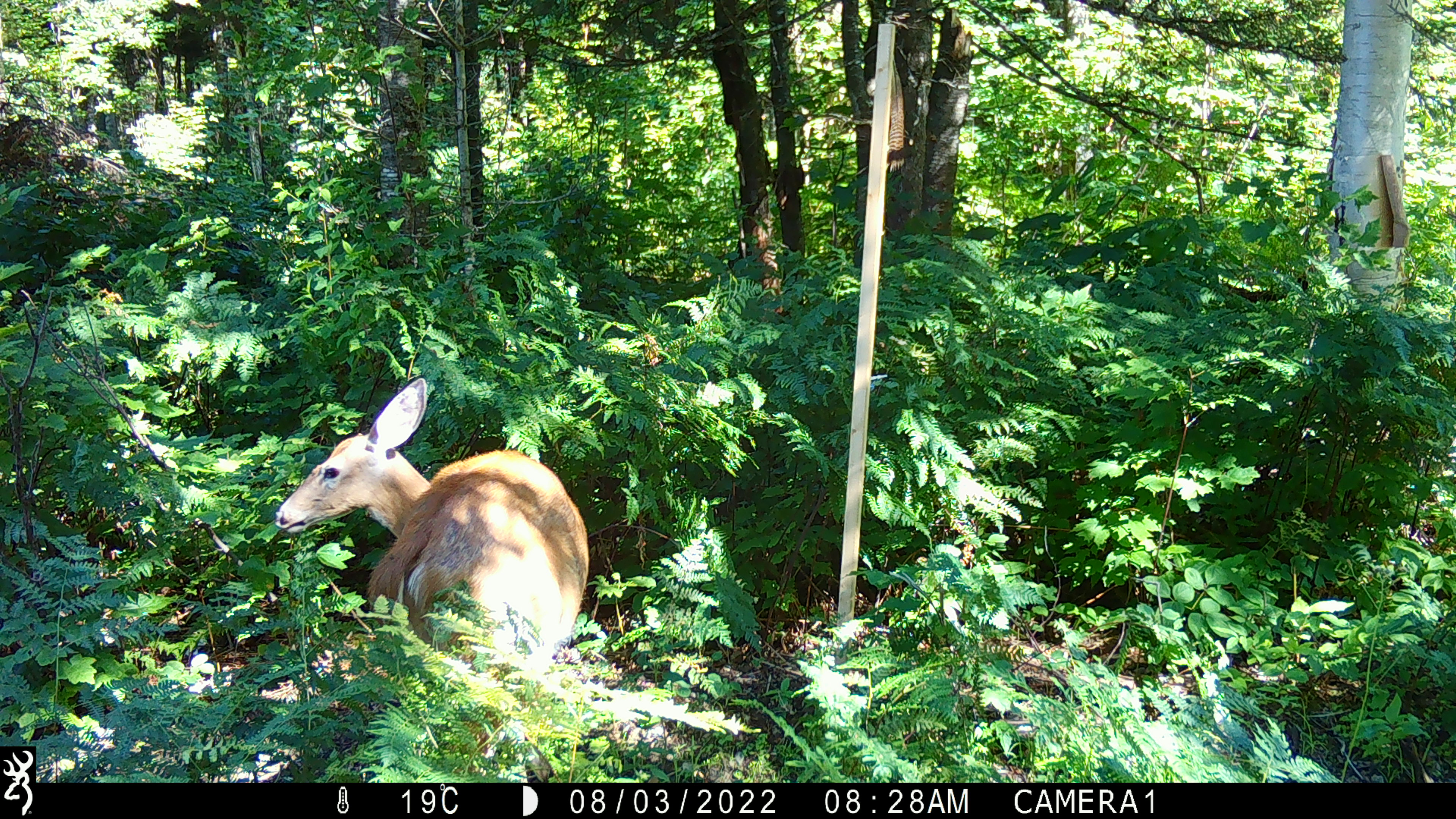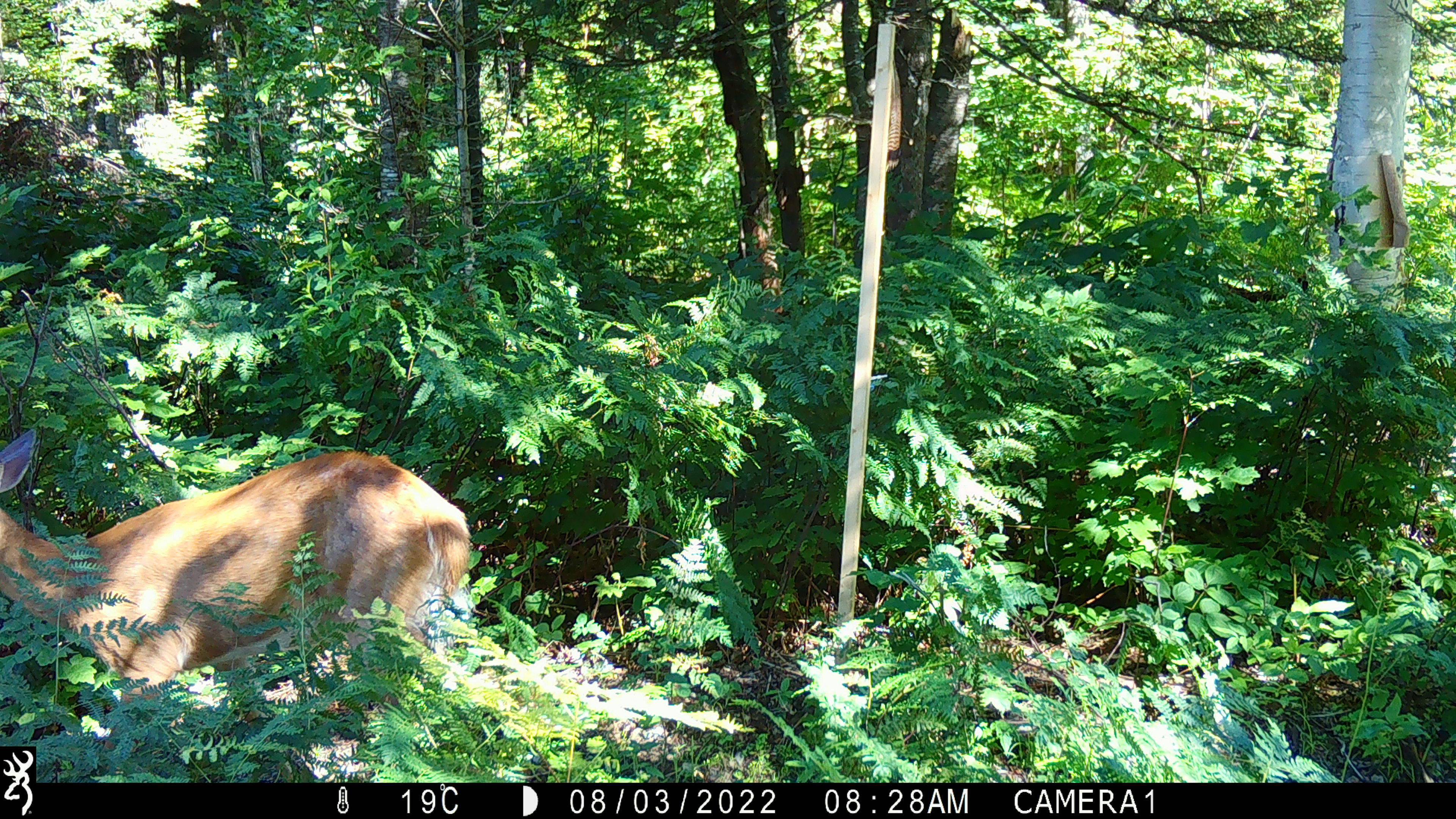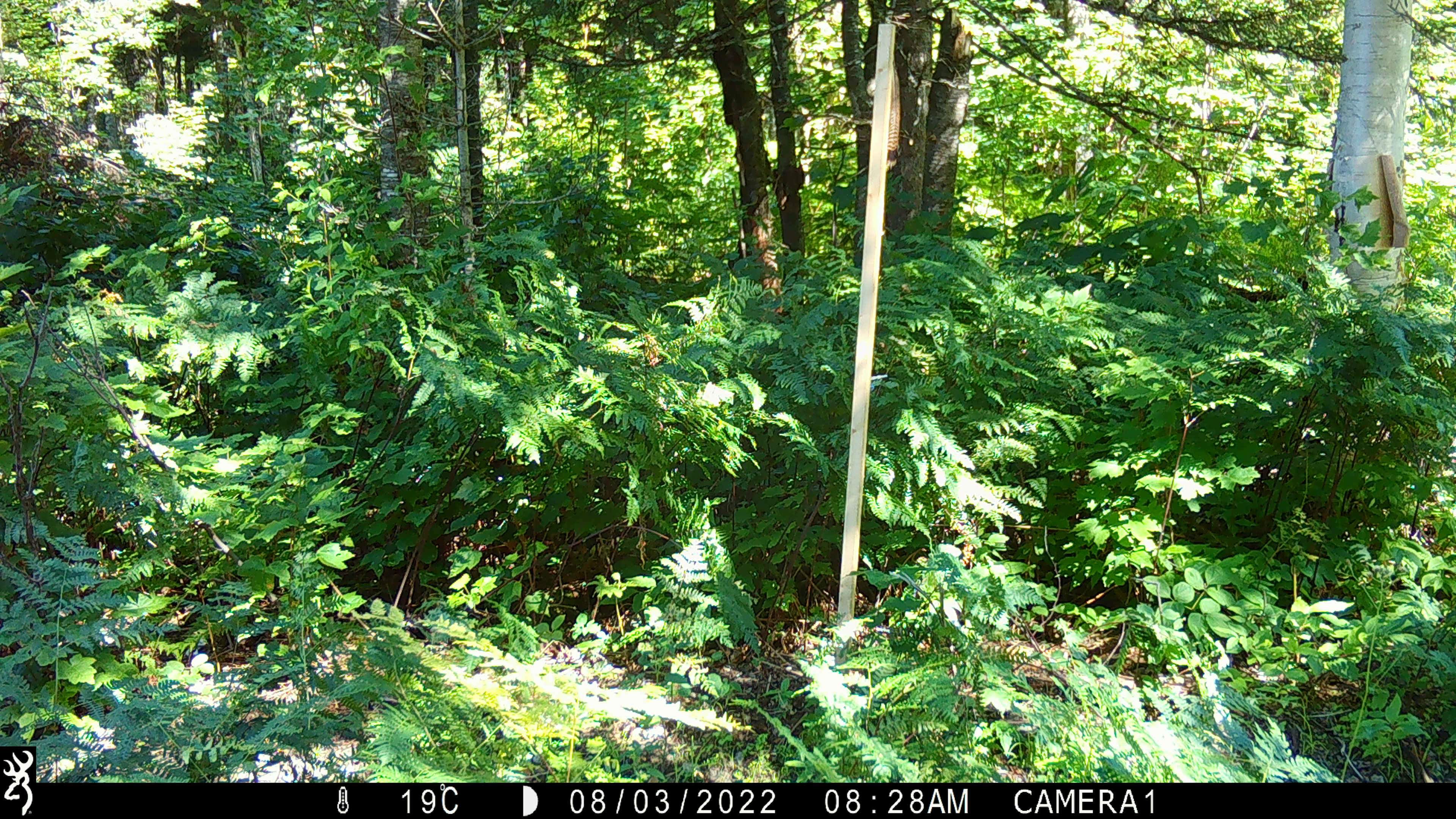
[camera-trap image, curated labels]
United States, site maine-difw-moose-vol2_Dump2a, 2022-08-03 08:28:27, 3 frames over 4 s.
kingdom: Animalia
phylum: Chordata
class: Mammalia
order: Artiodactyla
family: Cervidae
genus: Odocoileus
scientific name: Odocoileus virginianus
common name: white-tailed deer